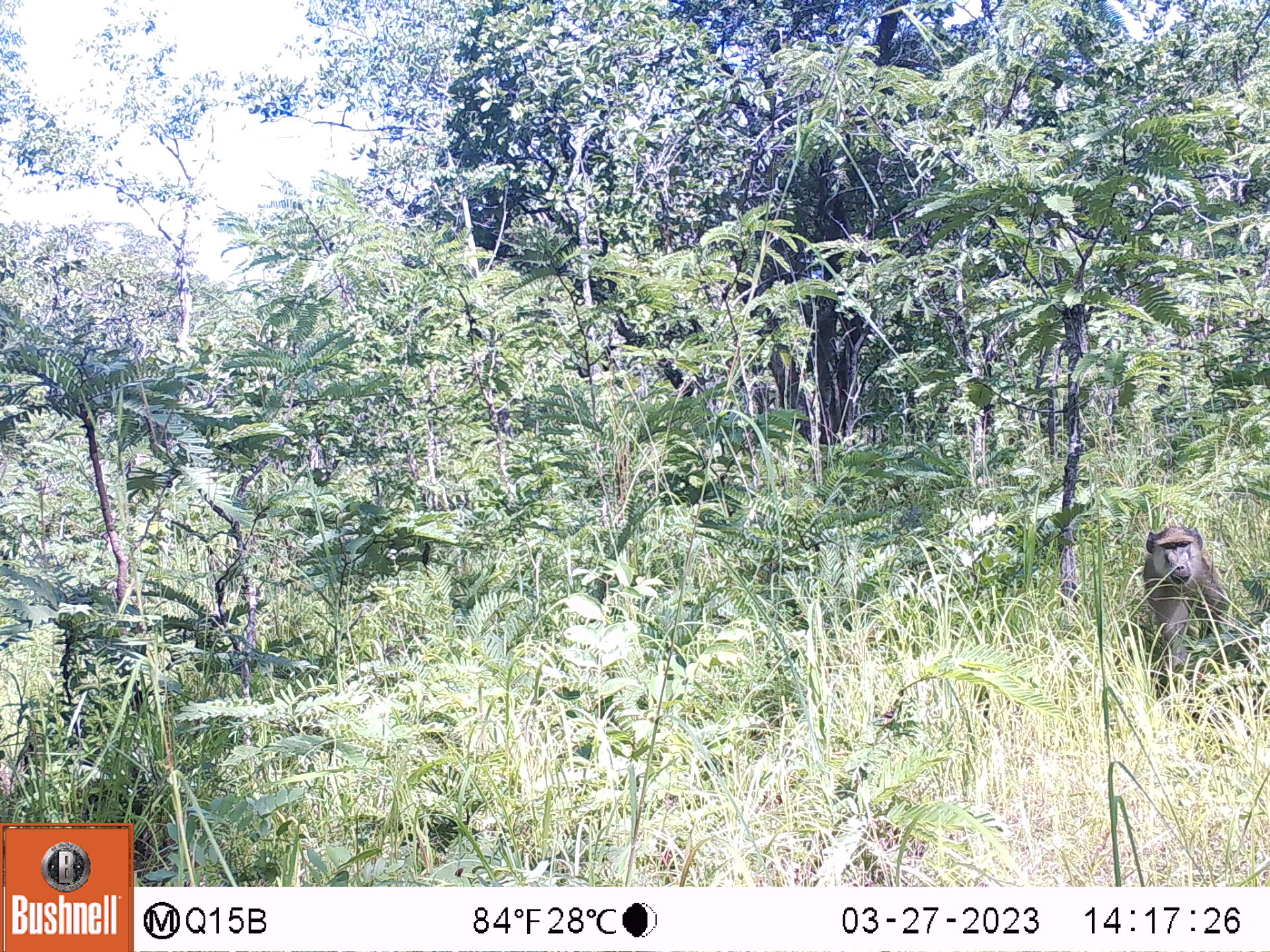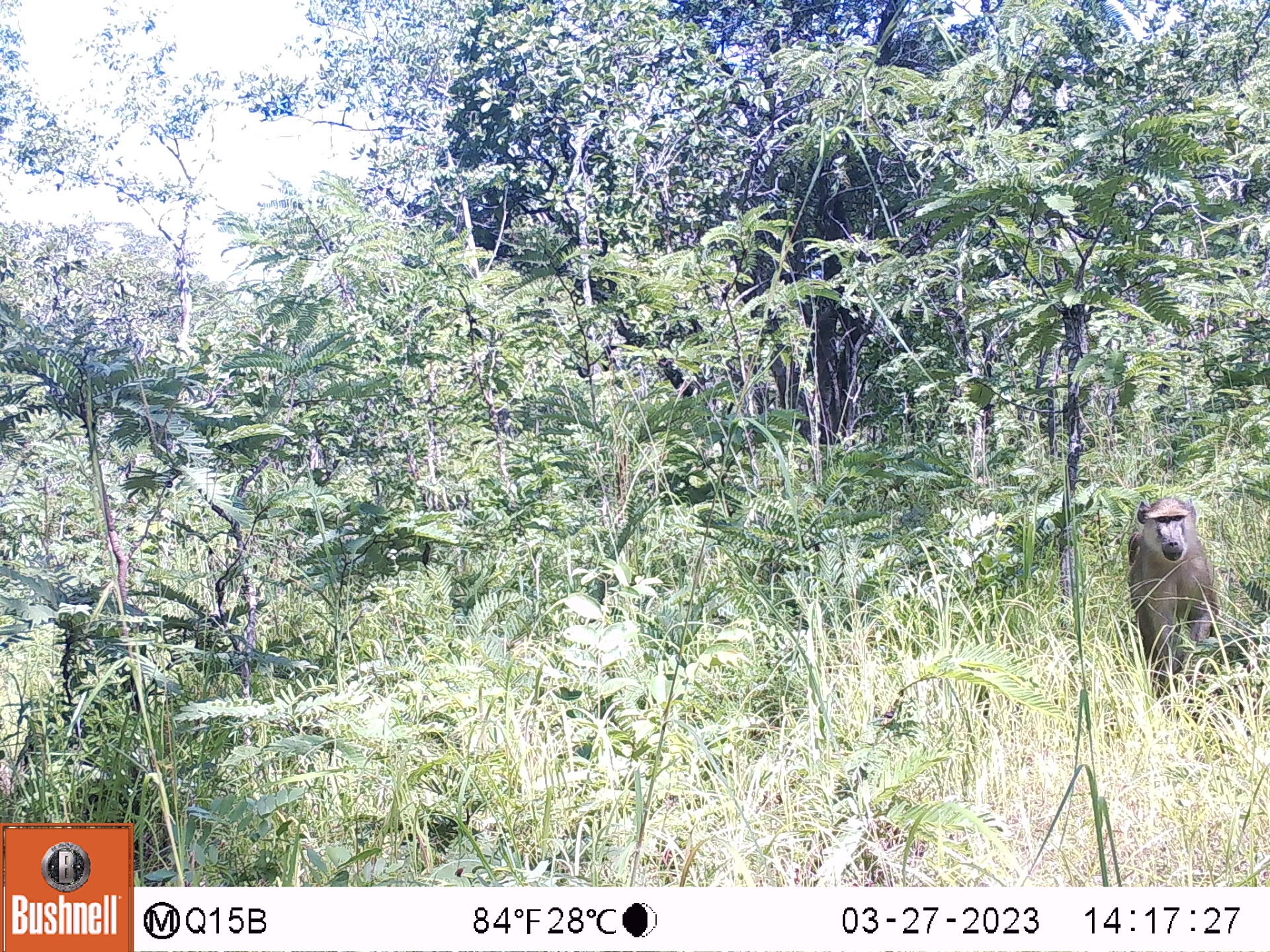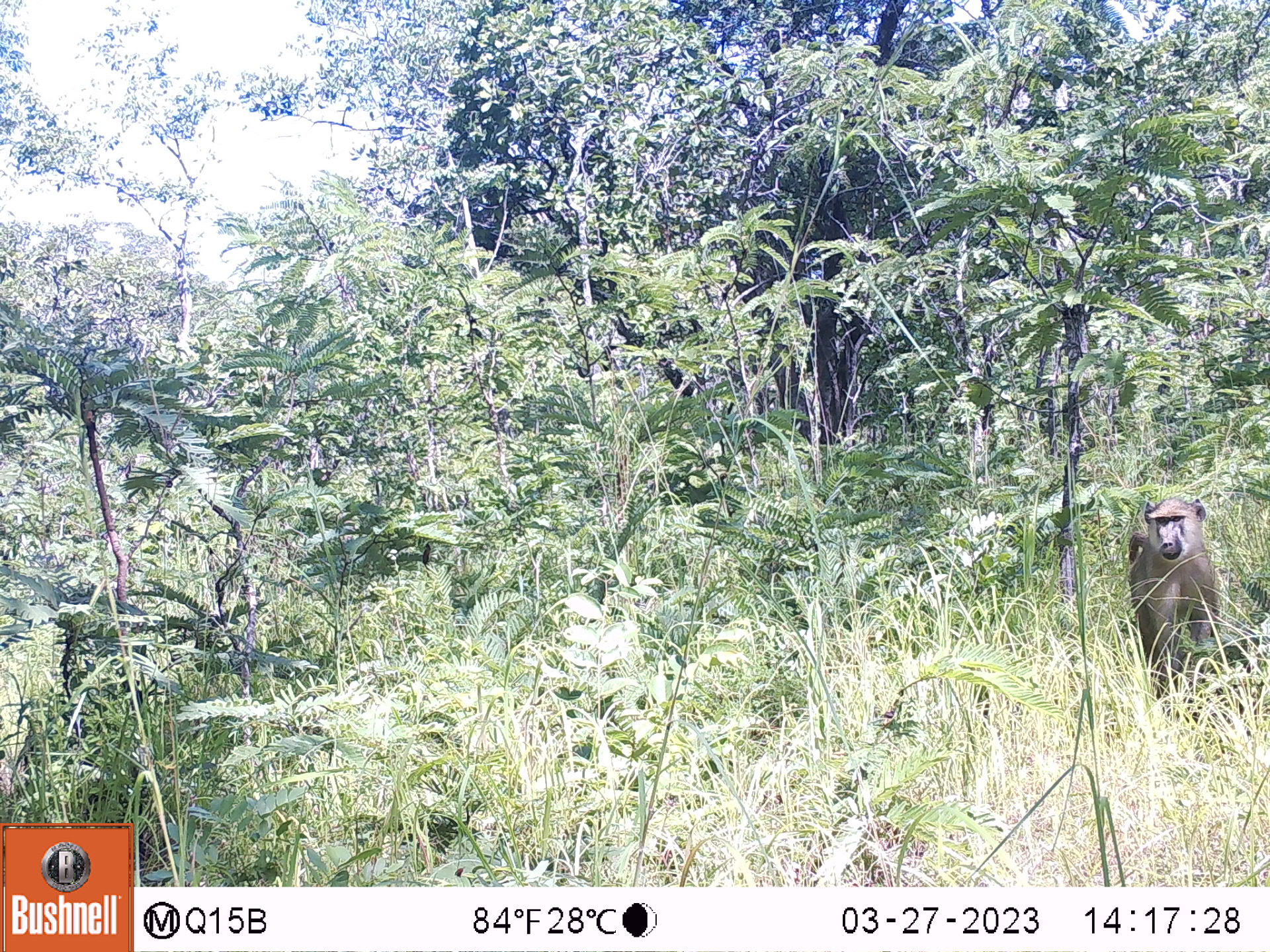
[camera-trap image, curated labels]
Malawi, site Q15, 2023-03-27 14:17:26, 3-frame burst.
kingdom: Animalia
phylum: Chordata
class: Mammalia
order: Primates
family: Cercopithecidae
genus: Papio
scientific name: Papio cynocephalus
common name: yellow baboon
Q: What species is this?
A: Yellow baboon (Papio cynocephalus).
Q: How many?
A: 1.